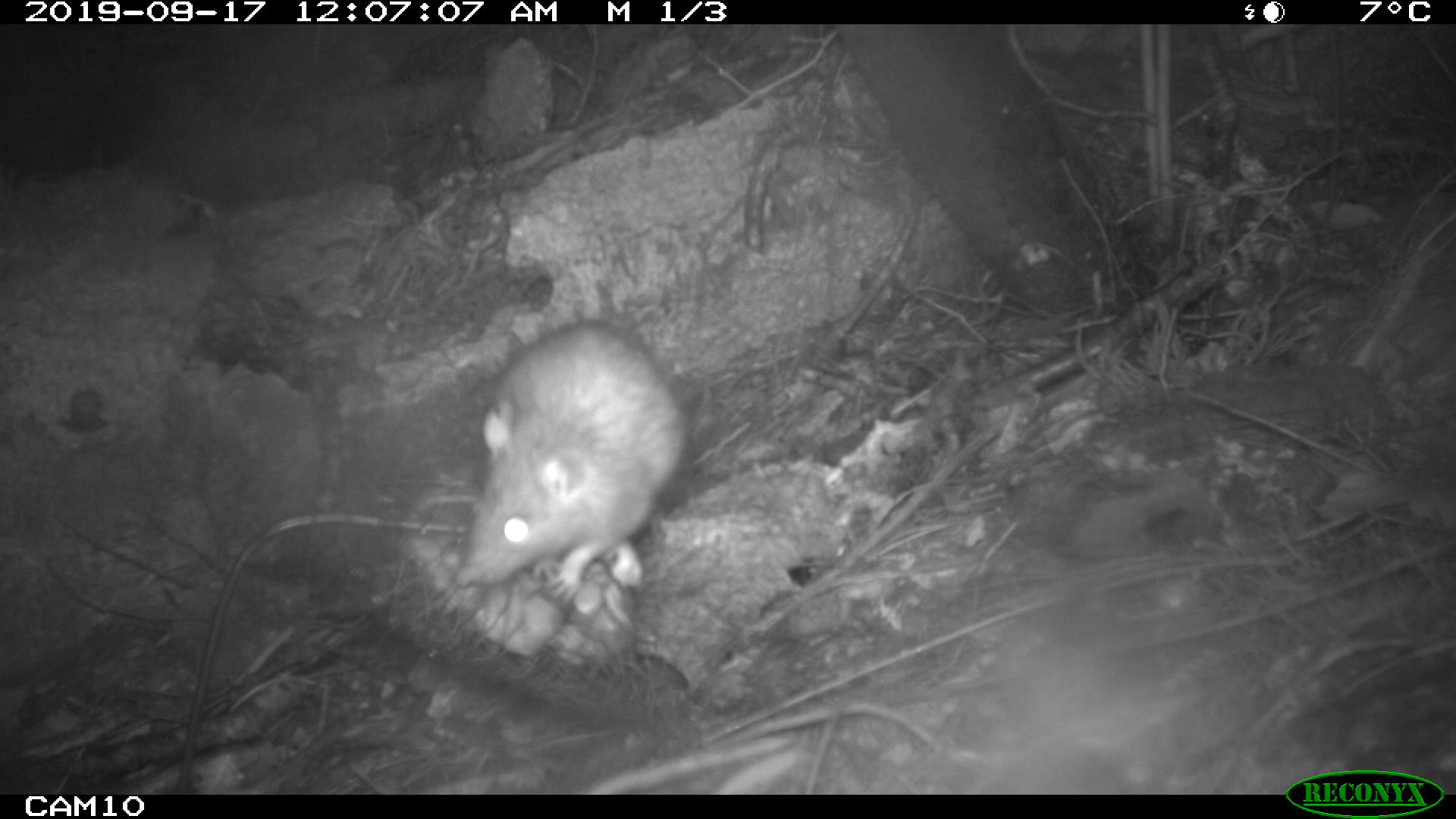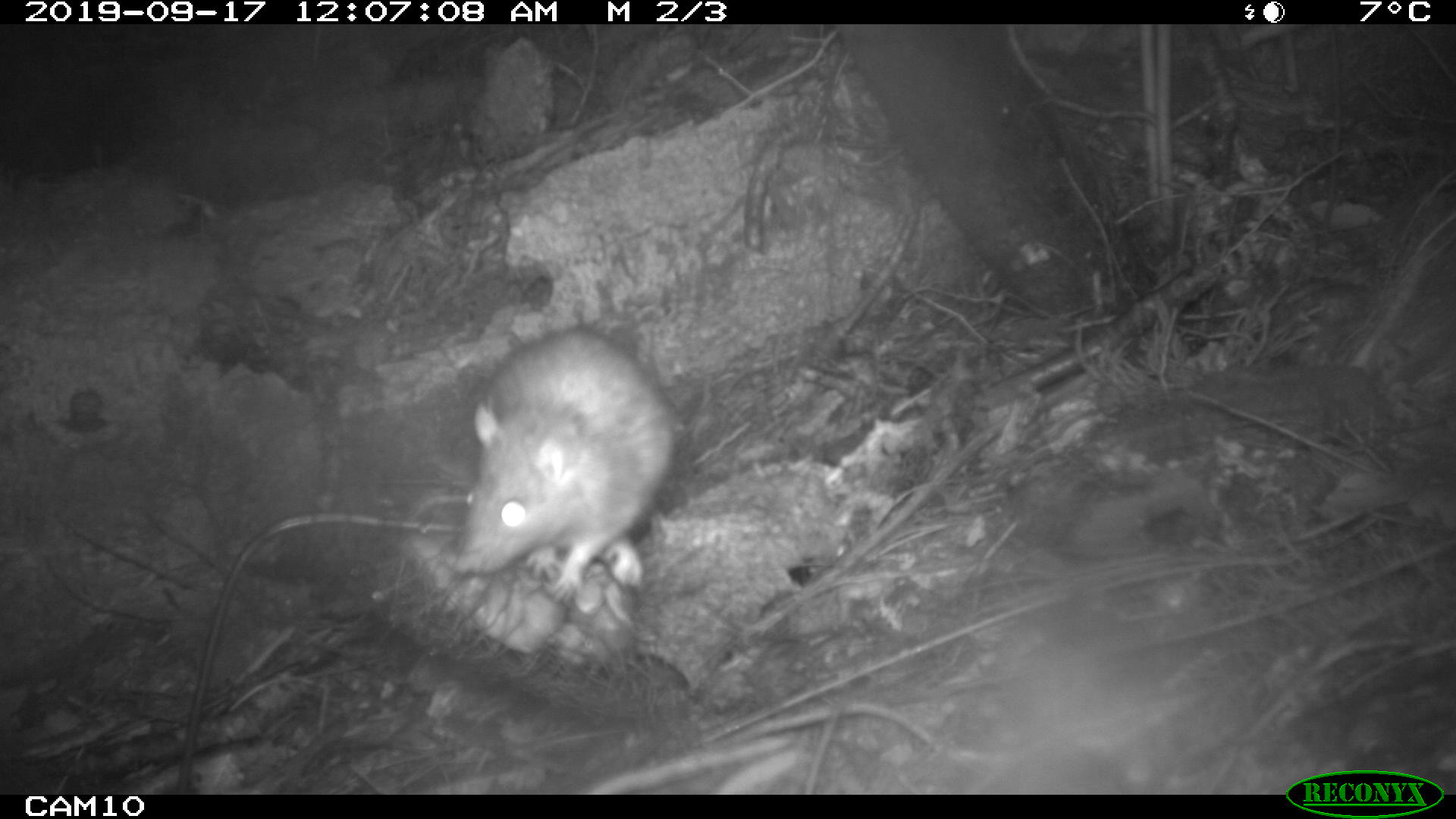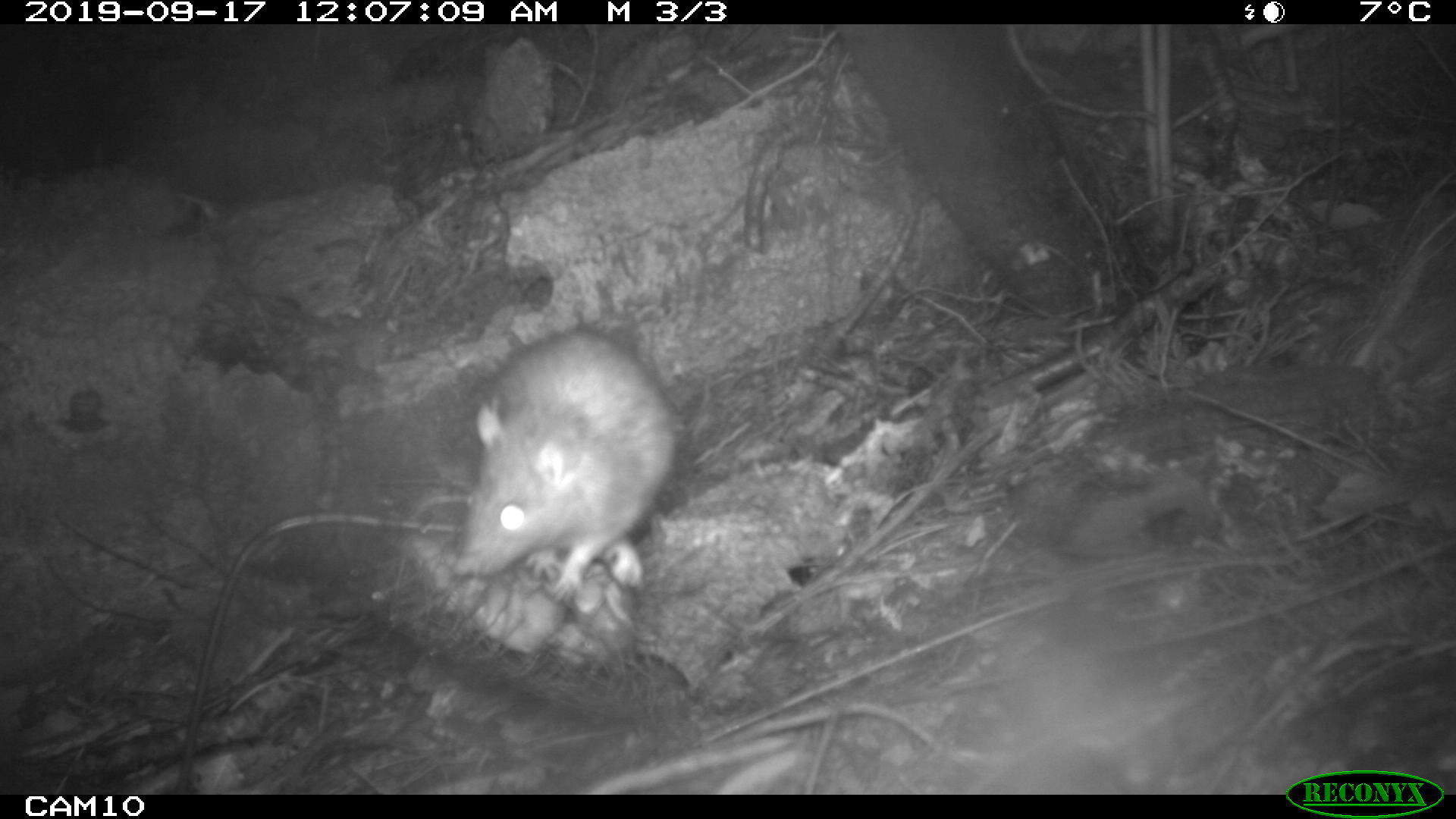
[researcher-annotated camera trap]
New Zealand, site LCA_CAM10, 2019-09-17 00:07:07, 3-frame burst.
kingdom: Animalia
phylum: Chordata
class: Mammalia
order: Rodentia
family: Muridae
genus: Rattus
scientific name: Rattus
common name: rat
Rat (Rattus).